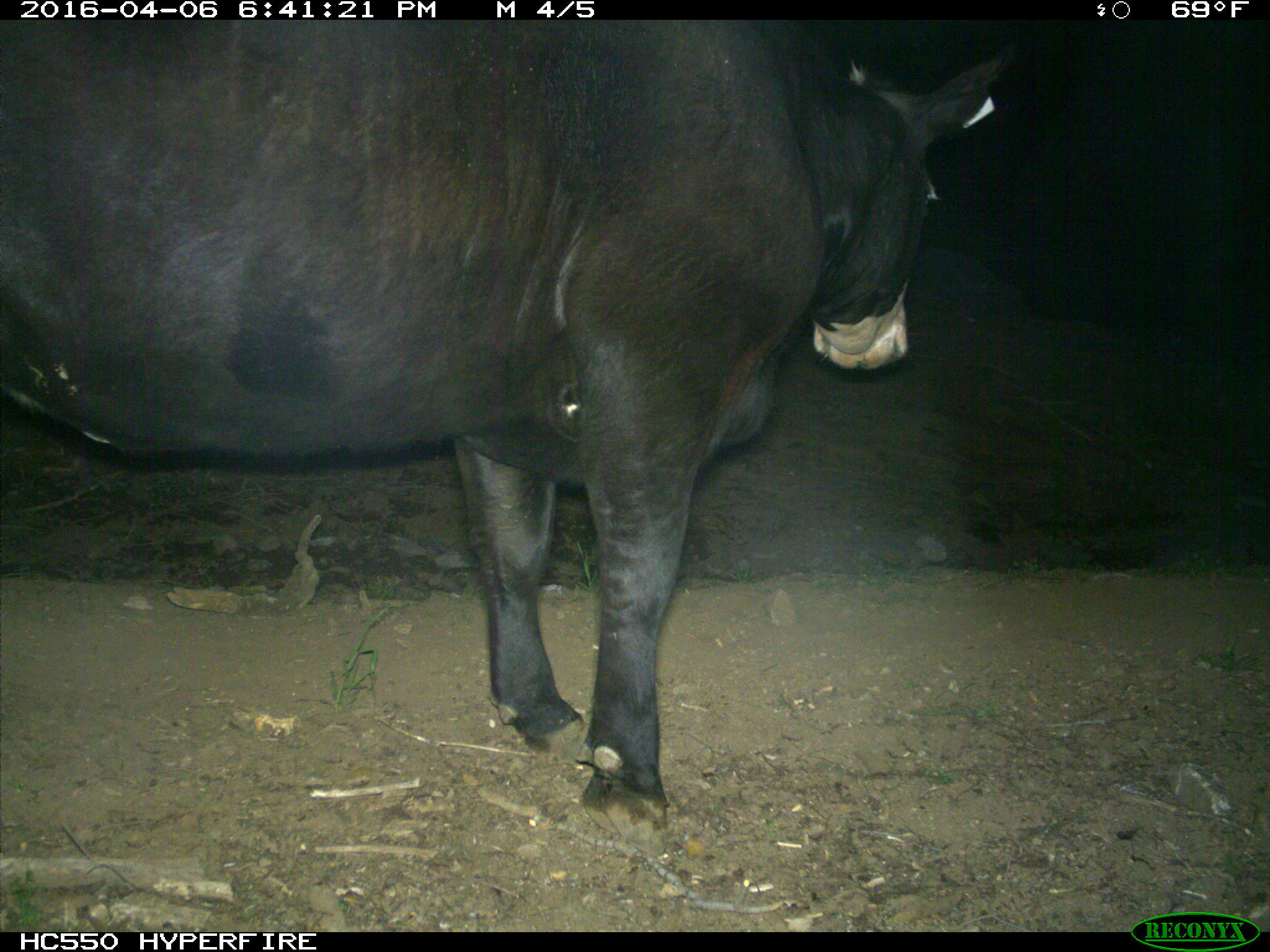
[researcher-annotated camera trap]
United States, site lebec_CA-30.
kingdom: Animalia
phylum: Chordata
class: Mammalia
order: Artiodactyla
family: Bovidae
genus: Bos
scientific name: Bos taurus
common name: domestic cow